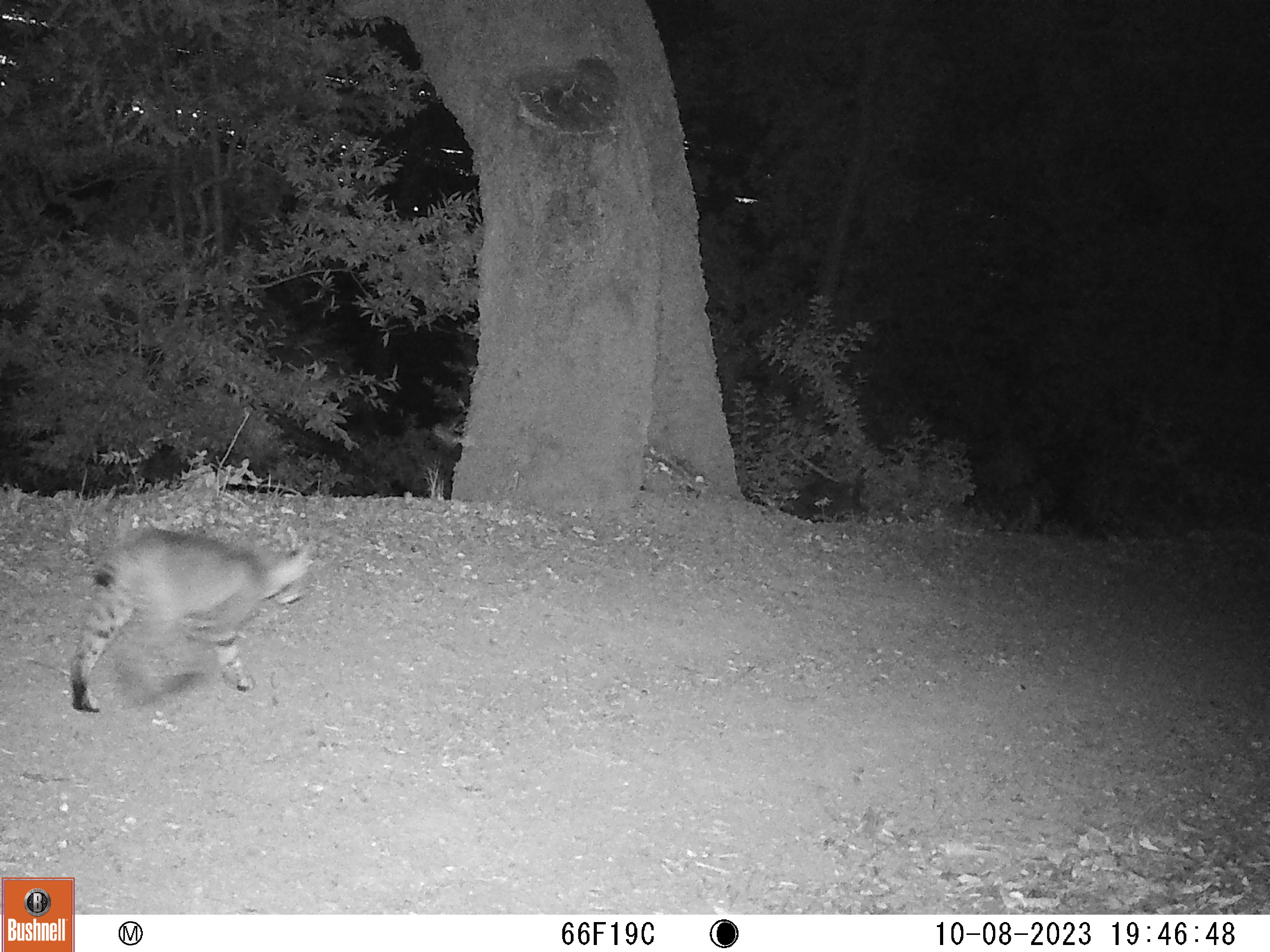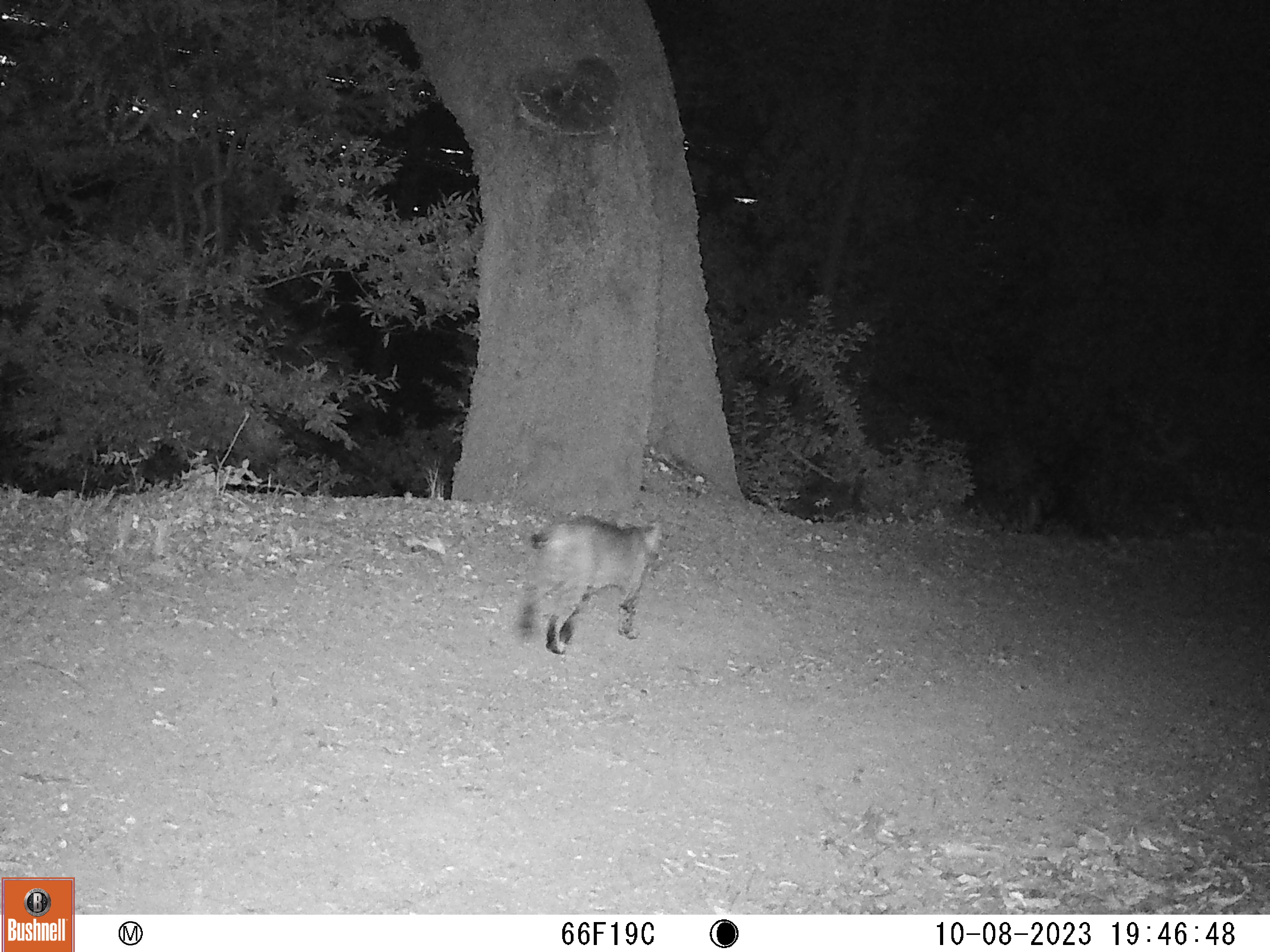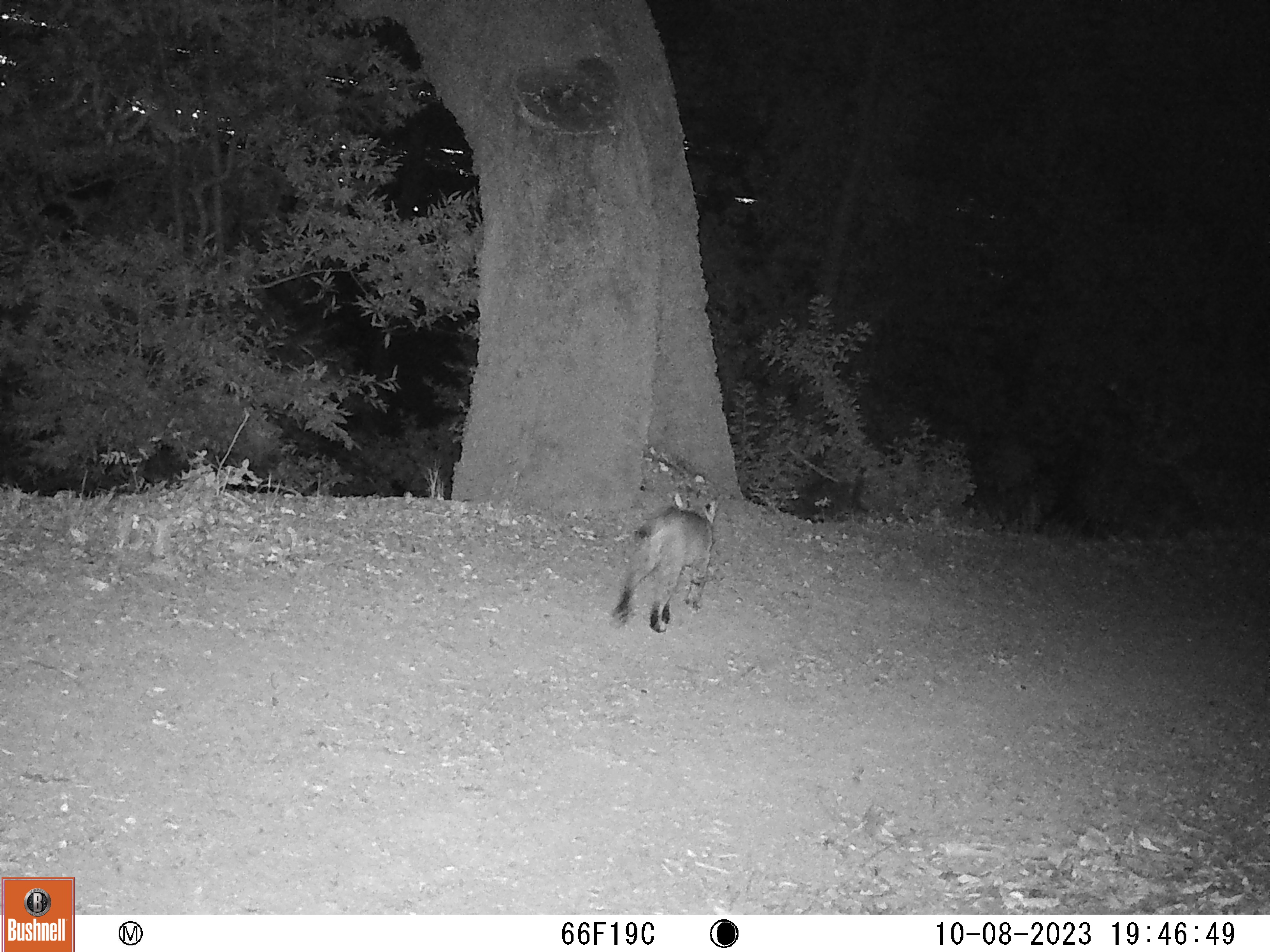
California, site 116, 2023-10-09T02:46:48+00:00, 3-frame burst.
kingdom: Animalia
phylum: Chordata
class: Mammalia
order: Carnivora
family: Felidae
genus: Lynx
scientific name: Lynx rufus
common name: bobcat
Bobcat (Lynx rufus).